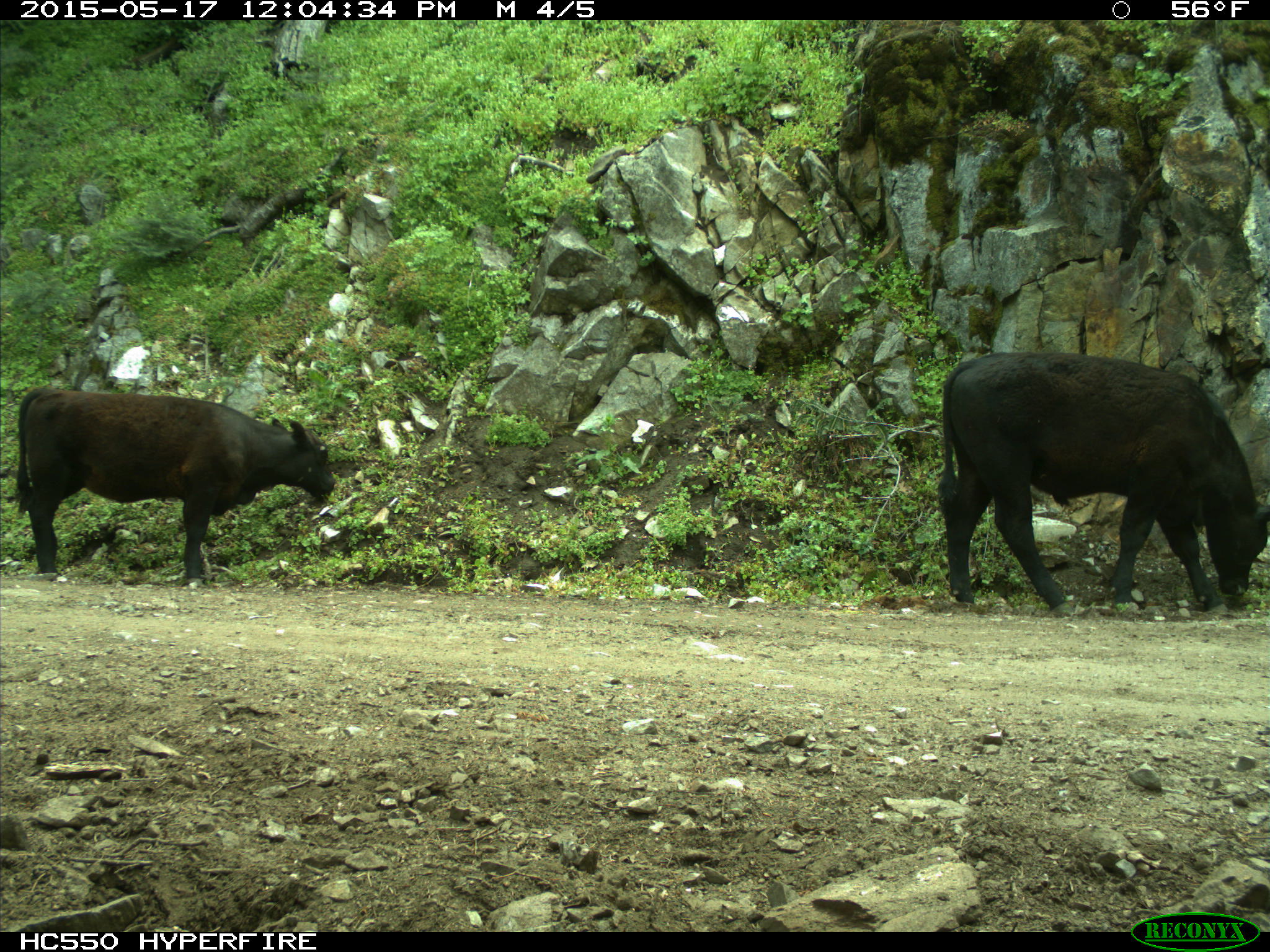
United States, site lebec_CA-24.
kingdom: Animalia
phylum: Chordata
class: Mammalia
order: Artiodactyla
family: Bovidae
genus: Bos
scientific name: Bos taurus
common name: domestic cow